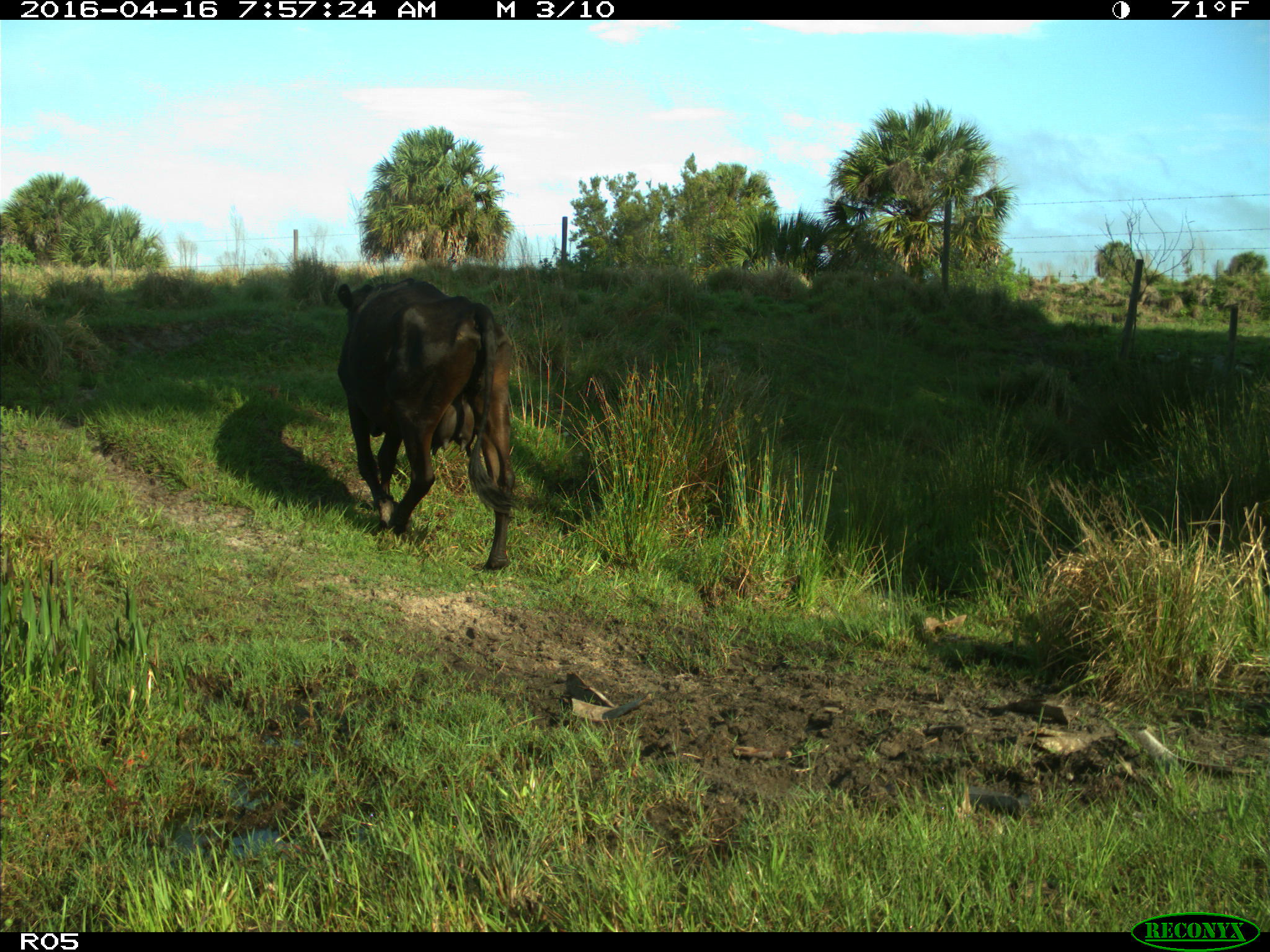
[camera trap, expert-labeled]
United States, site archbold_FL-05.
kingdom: Animalia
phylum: Chordata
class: Mammalia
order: Artiodactyla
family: Bovidae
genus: Bos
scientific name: Bos taurus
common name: domestic cow